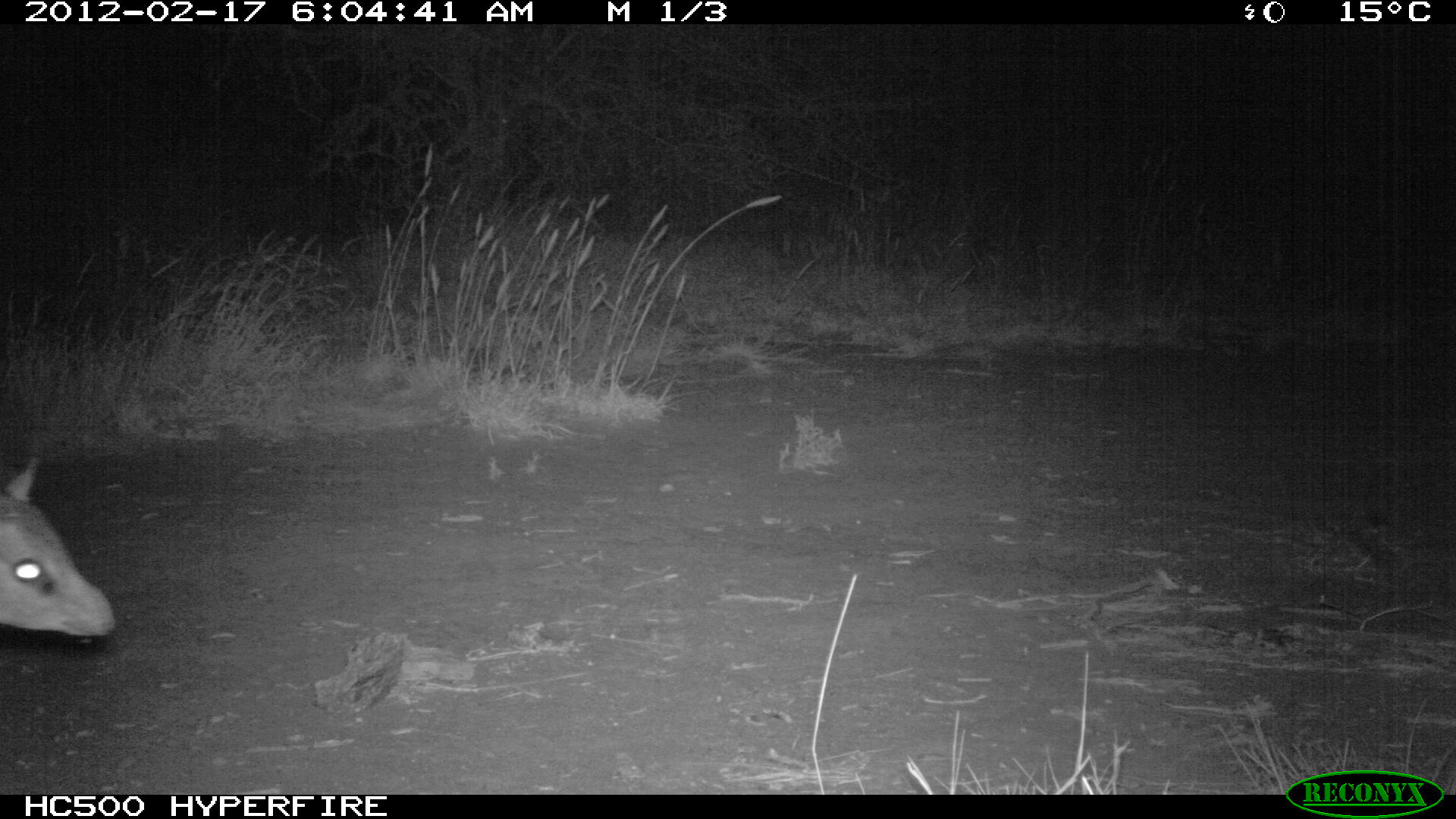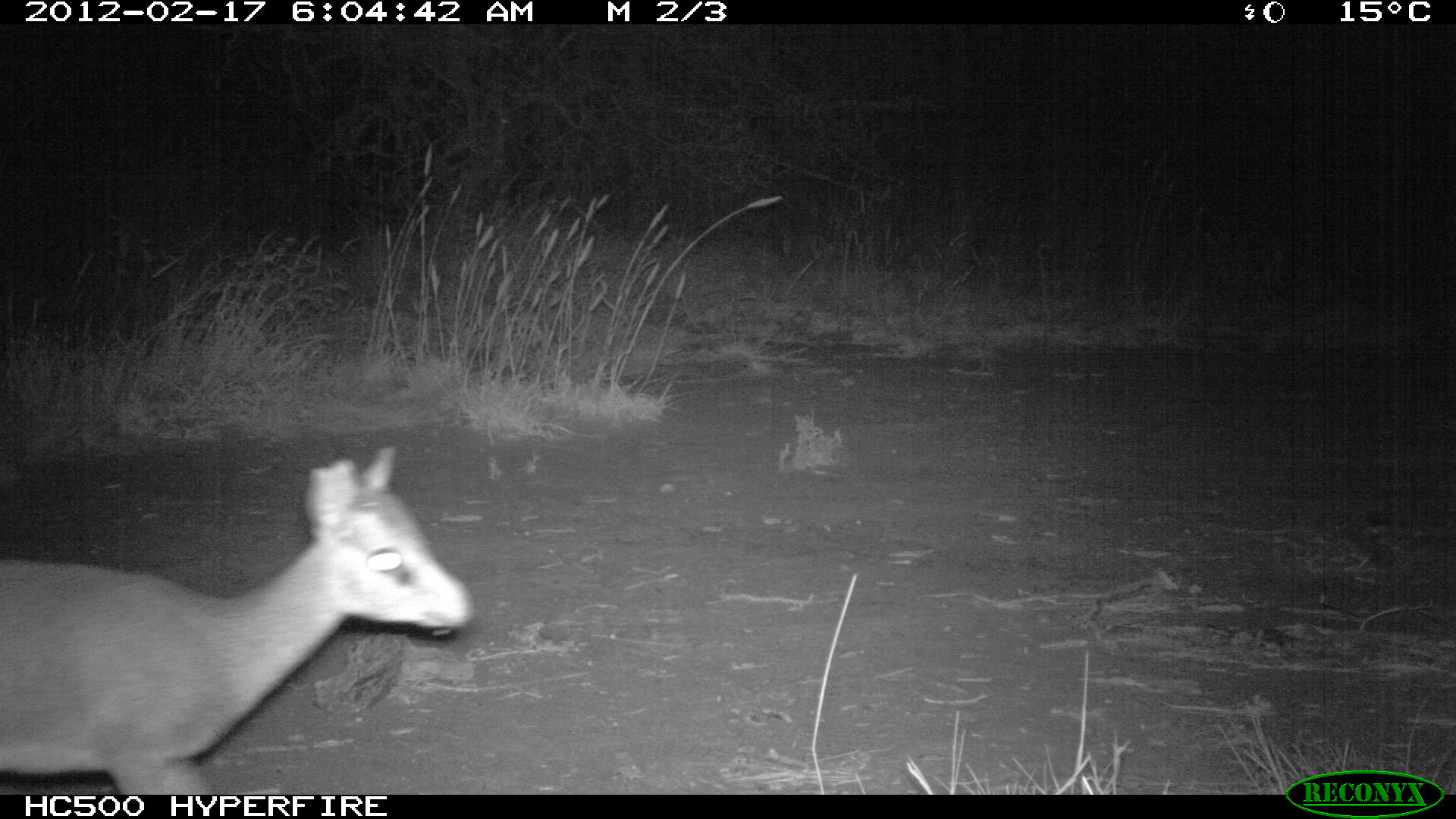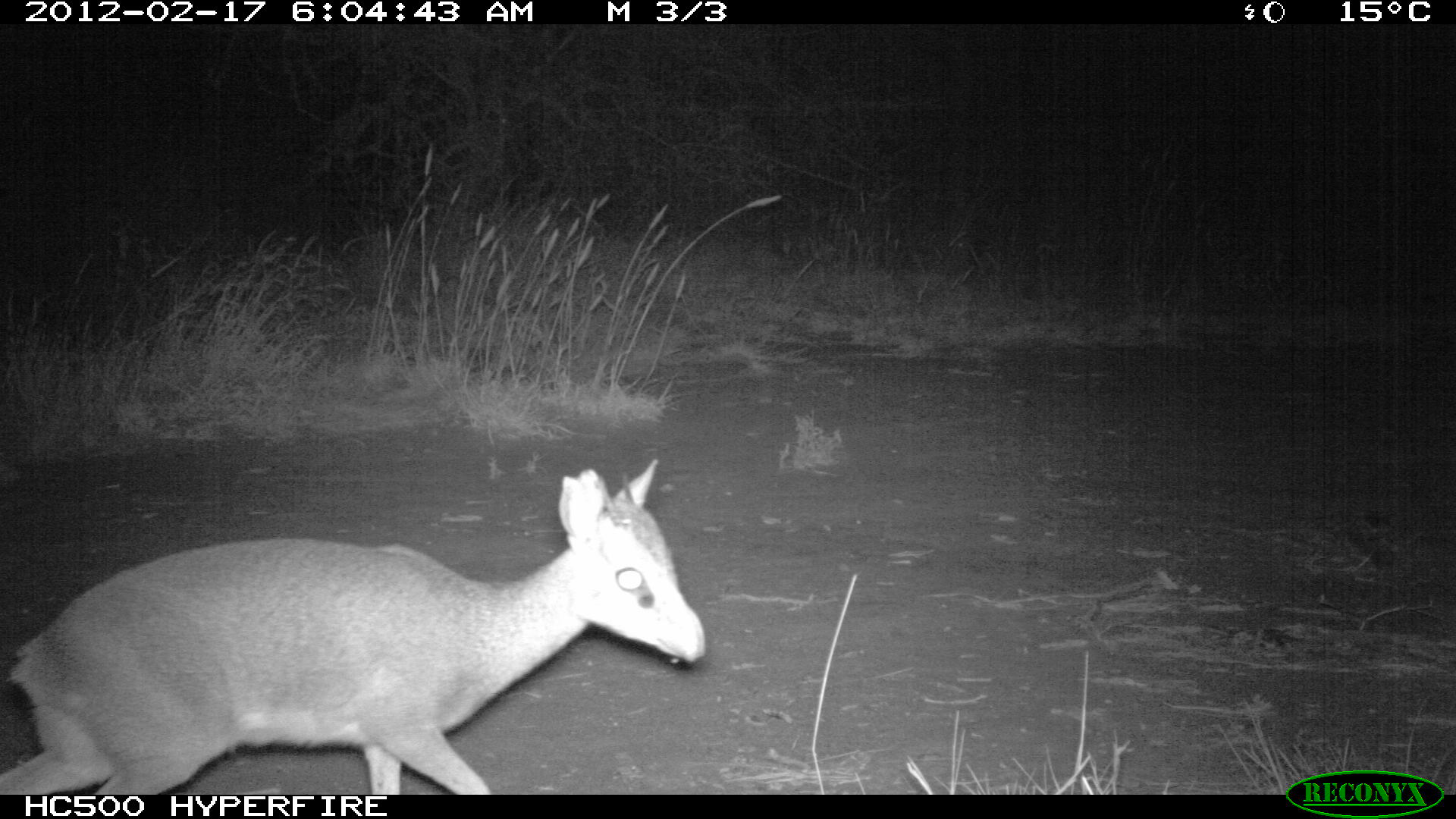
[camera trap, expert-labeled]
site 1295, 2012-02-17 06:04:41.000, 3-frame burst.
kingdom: Animalia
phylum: Chordata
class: Mammalia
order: Artiodactyla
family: Bovidae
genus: Madoqua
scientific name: Madoqua guentheri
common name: günther's dik-dik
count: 1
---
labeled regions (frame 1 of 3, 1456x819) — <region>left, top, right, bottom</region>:
madoqua guentheri: <region>0, 455, 116, 636</region>